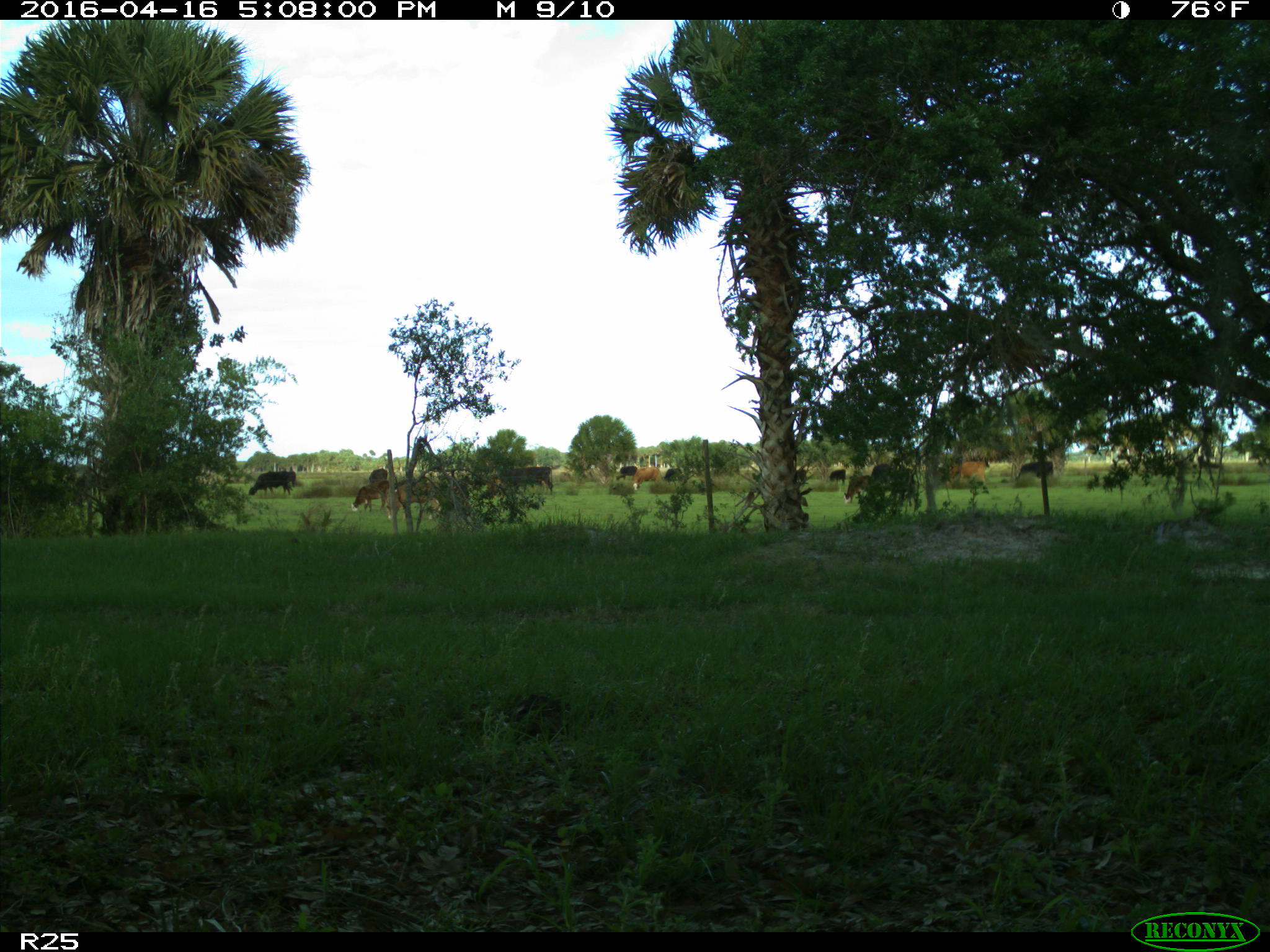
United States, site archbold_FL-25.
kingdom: Animalia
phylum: Chordata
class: Mammalia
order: Artiodactyla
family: Bovidae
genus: Bos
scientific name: Bos taurus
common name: domestic cow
Bos taurus (domestic cow).